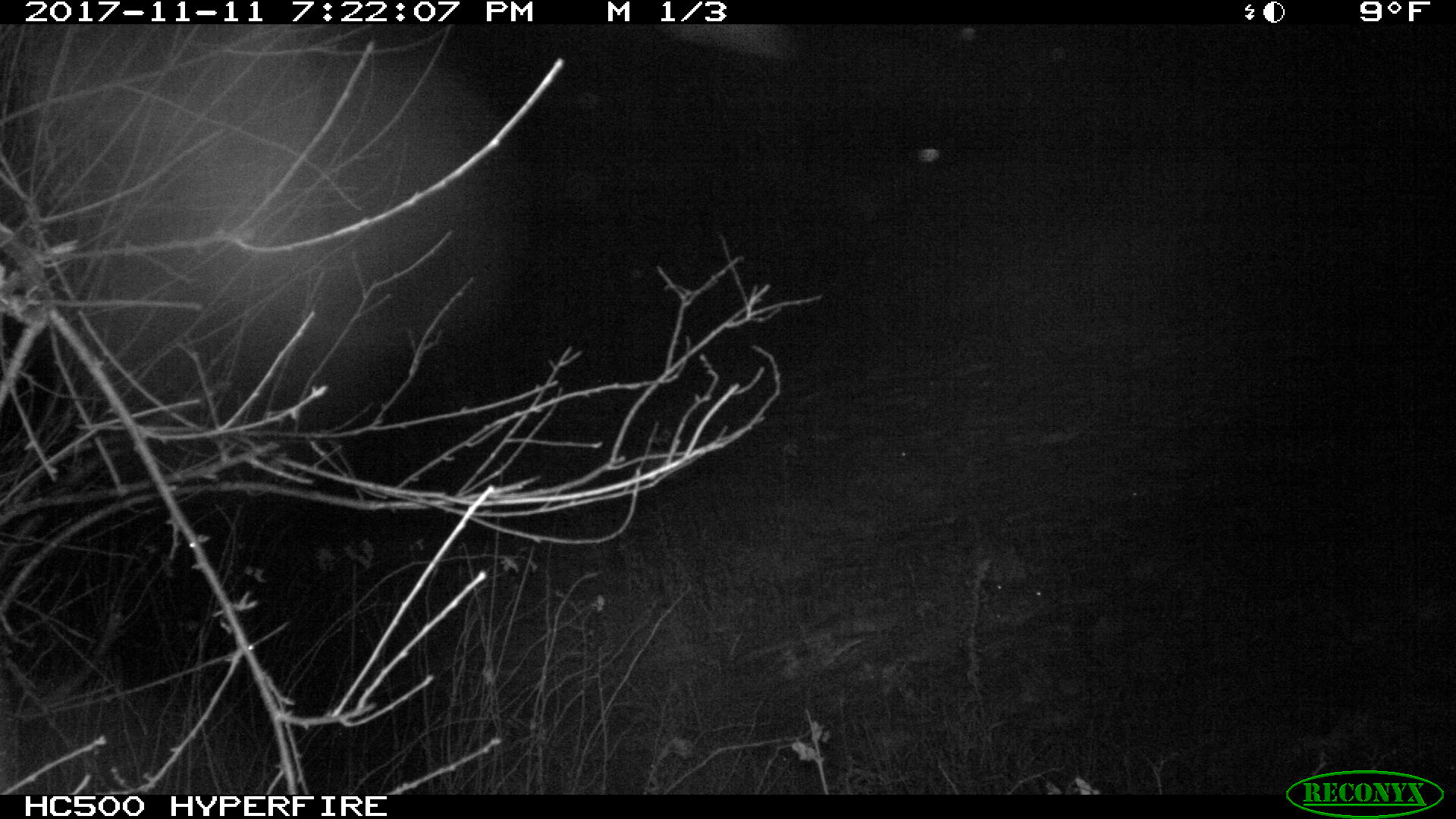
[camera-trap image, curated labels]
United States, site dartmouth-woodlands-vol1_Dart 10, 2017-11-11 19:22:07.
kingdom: Animalia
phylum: Chordata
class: Mammalia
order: Artiodactyla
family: Cervidae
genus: Alces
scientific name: Alces alces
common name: moose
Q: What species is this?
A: Moose (Alces alces).